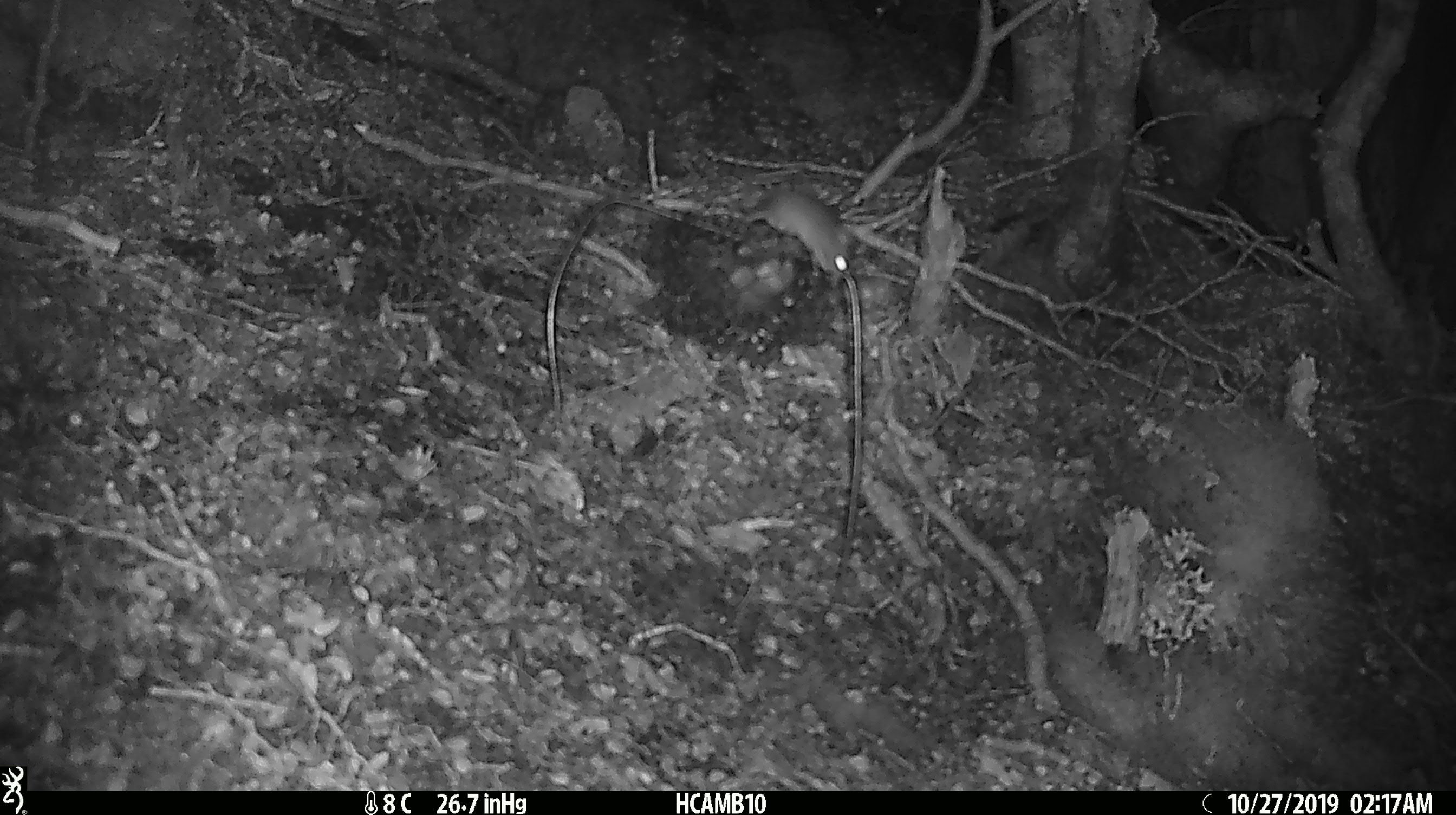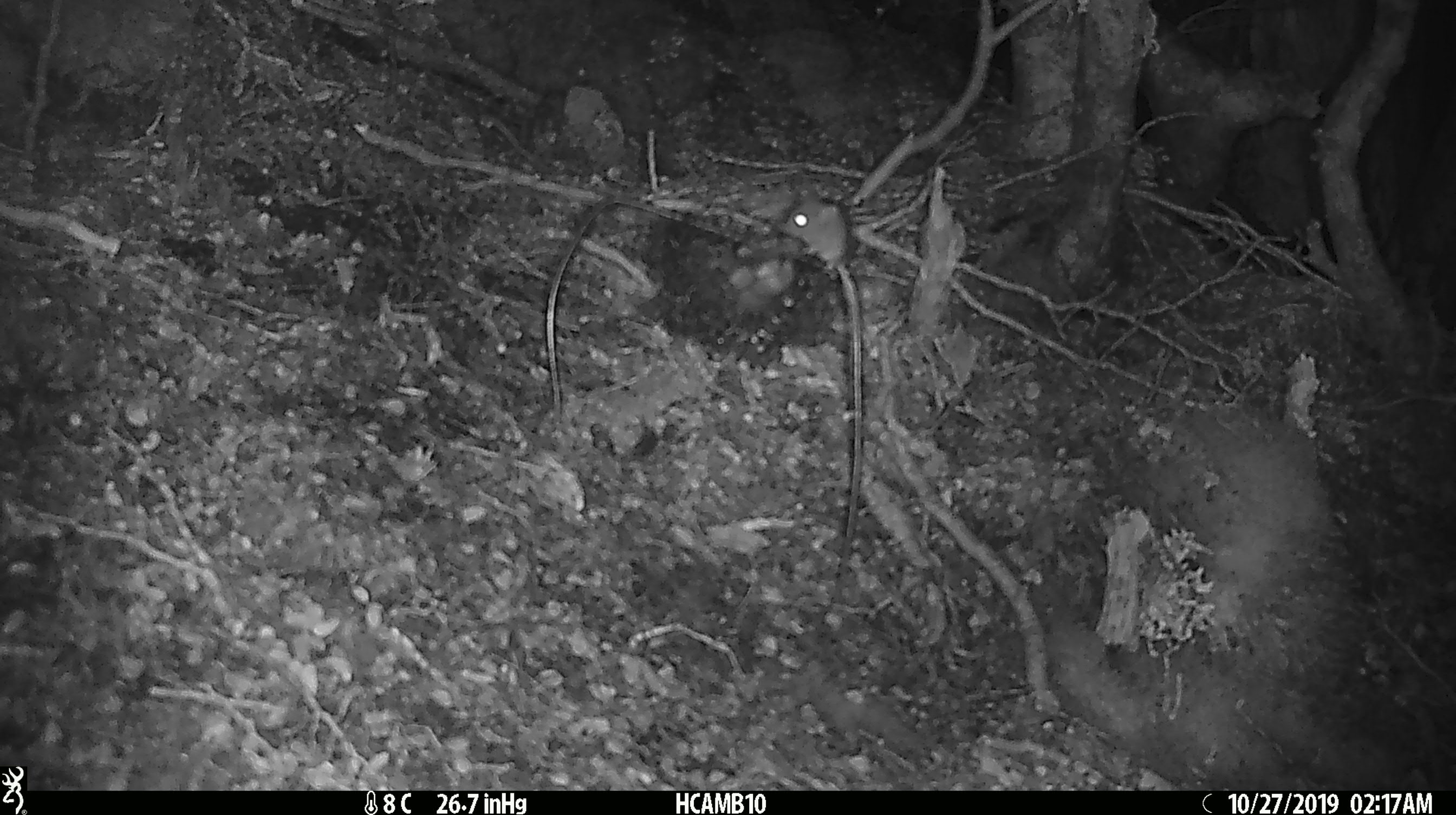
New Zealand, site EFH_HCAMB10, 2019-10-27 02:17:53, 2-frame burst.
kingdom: Animalia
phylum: Chordata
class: Mammalia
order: Rodentia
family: Muridae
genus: Mus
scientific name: Mus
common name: mouse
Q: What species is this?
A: Mouse (Mus).